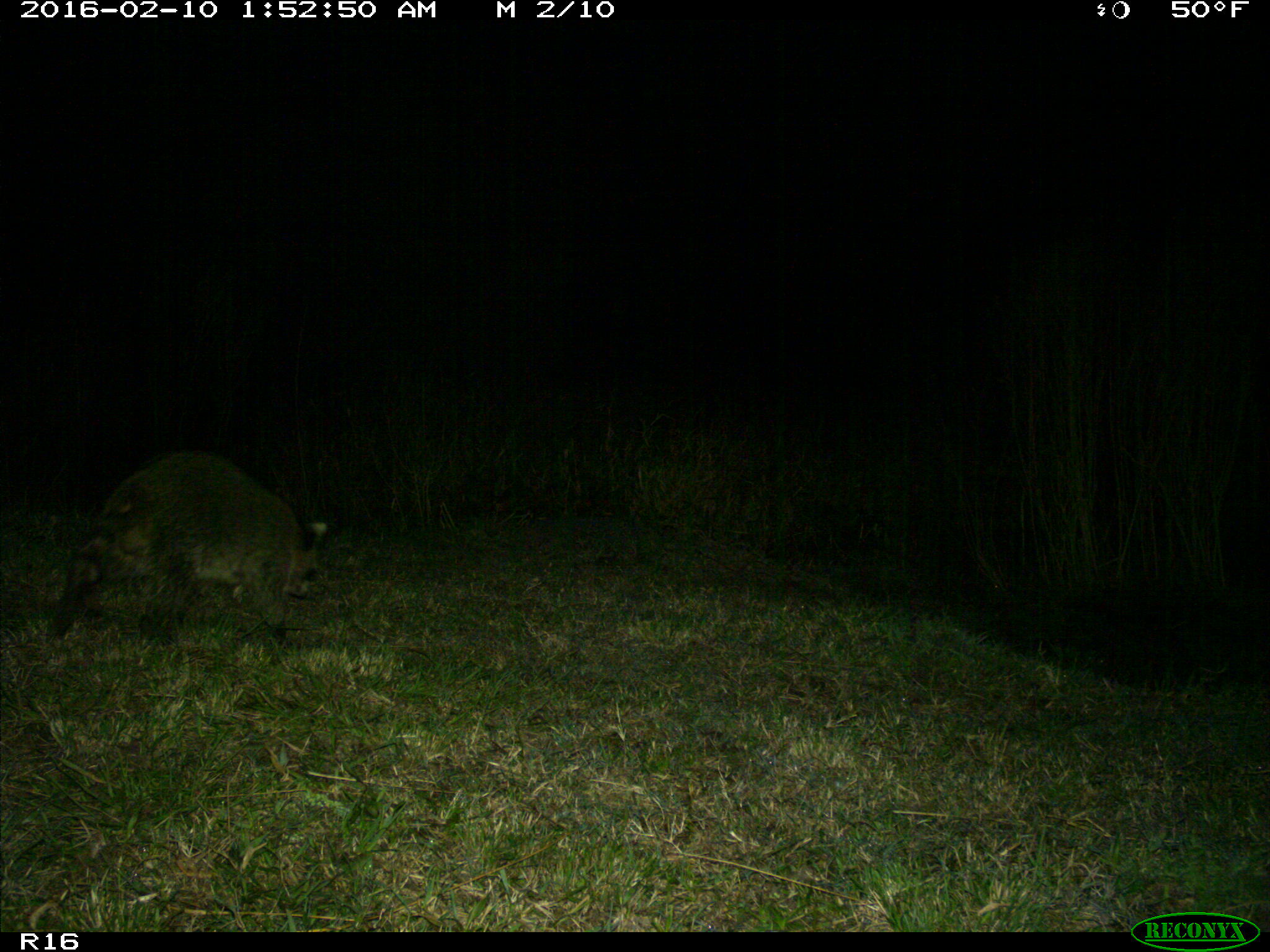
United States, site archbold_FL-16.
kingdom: Animalia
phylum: Chordata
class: Mammalia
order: Carnivora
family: Procyonidae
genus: Procyon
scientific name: Procyon lotor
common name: common raccoon